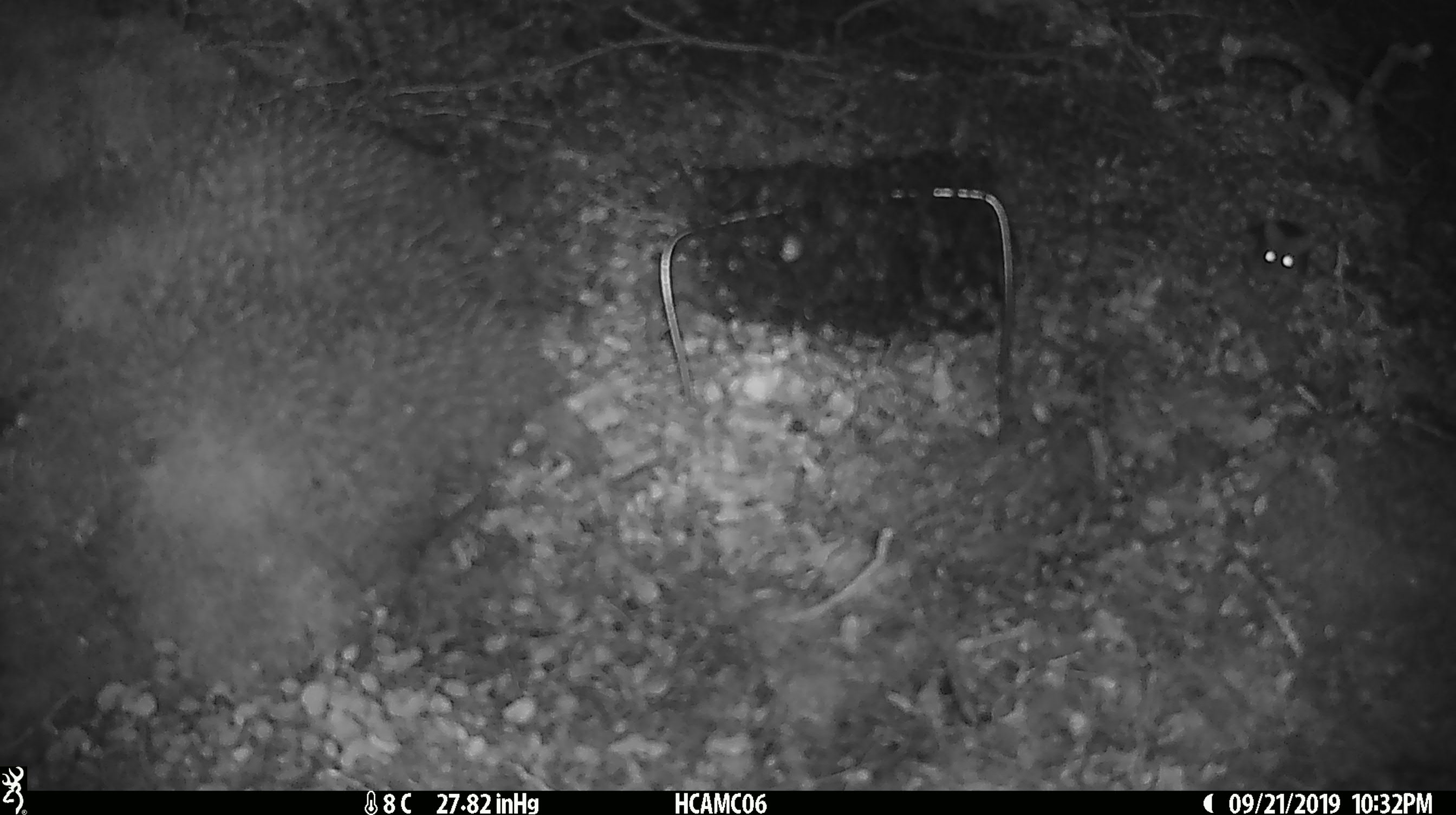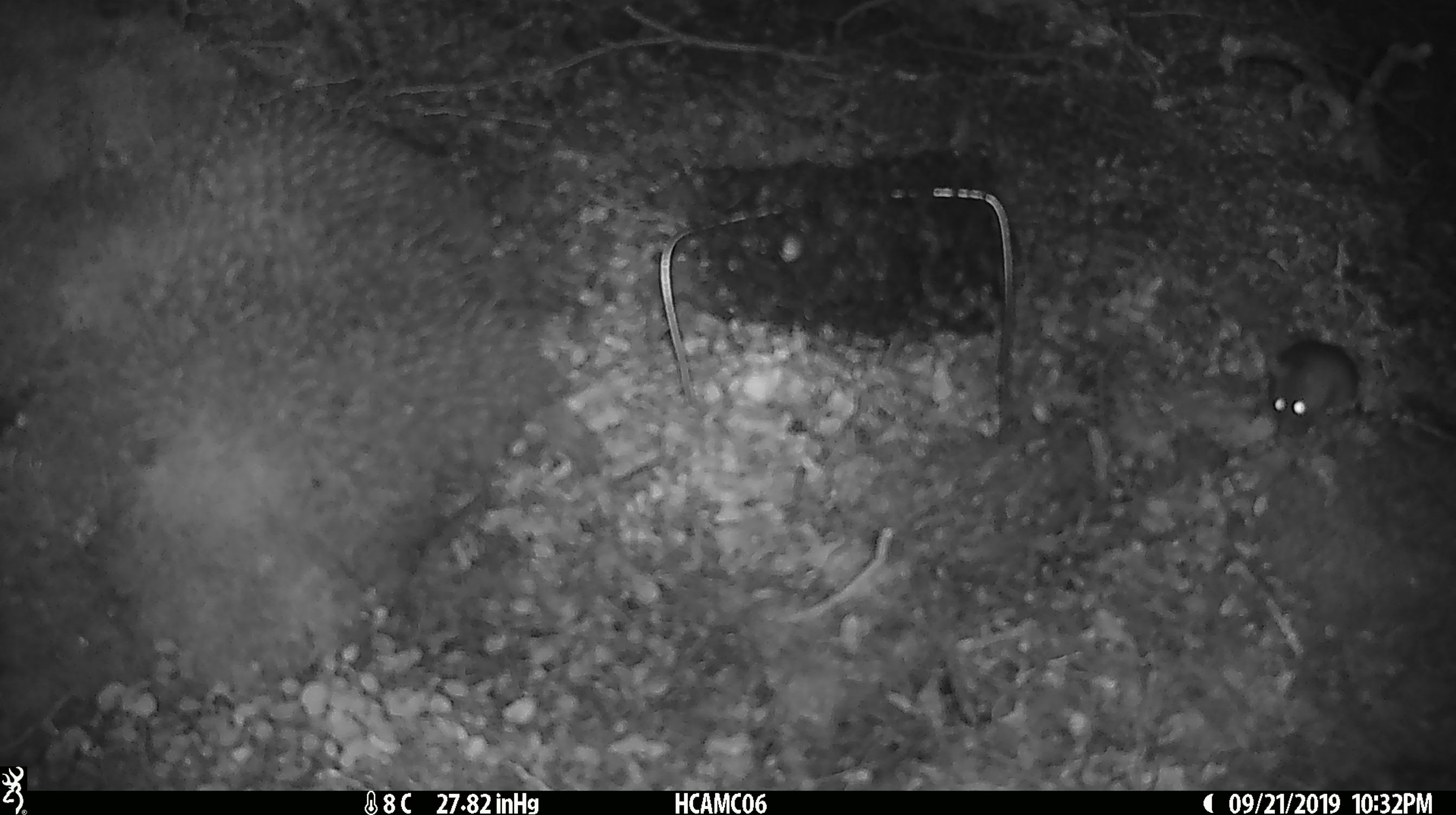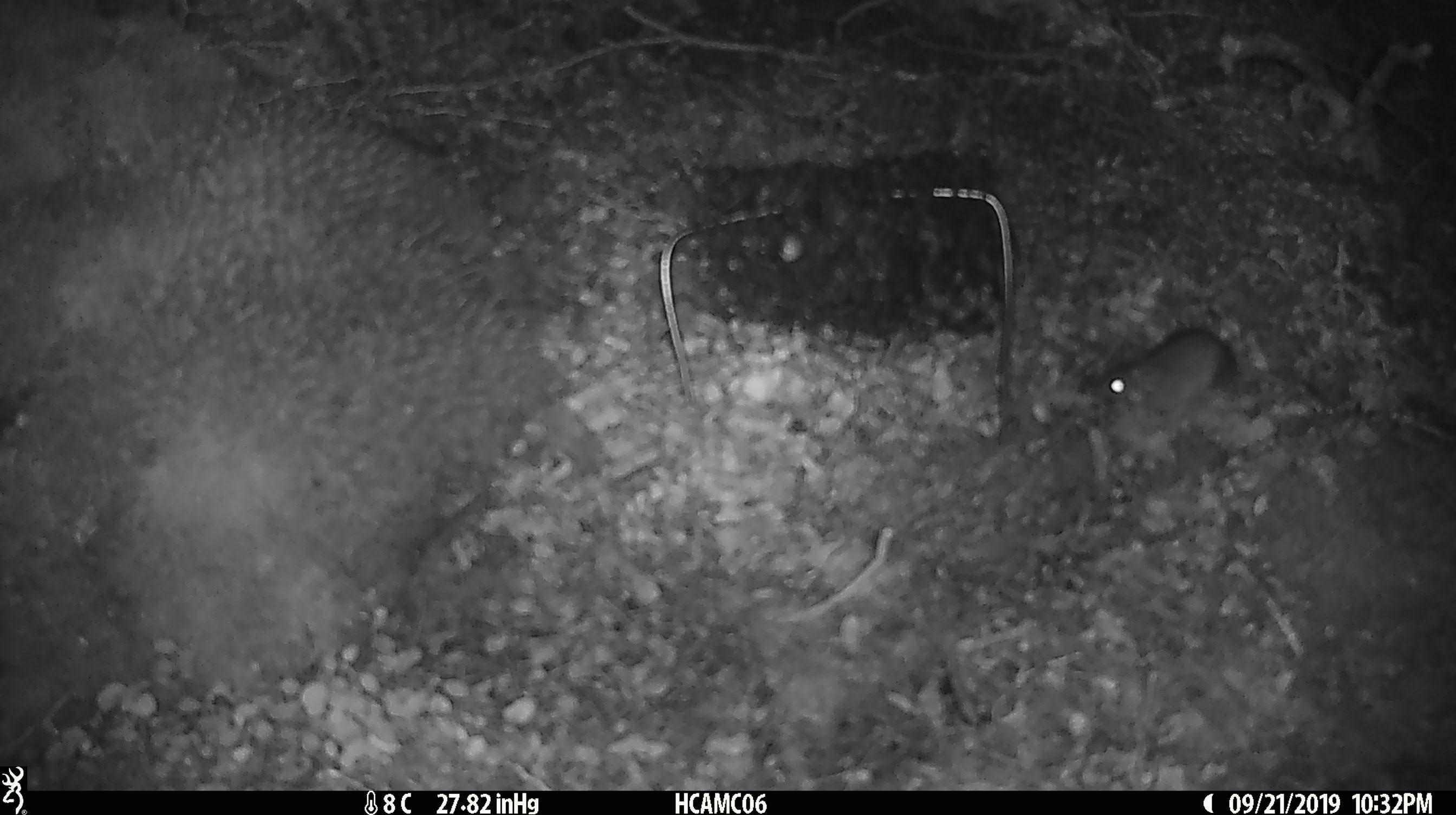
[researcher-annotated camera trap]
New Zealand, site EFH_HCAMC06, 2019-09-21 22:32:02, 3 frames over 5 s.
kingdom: Animalia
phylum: Chordata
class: Mammalia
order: Rodentia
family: Muridae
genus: Mus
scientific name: Mus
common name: mouse